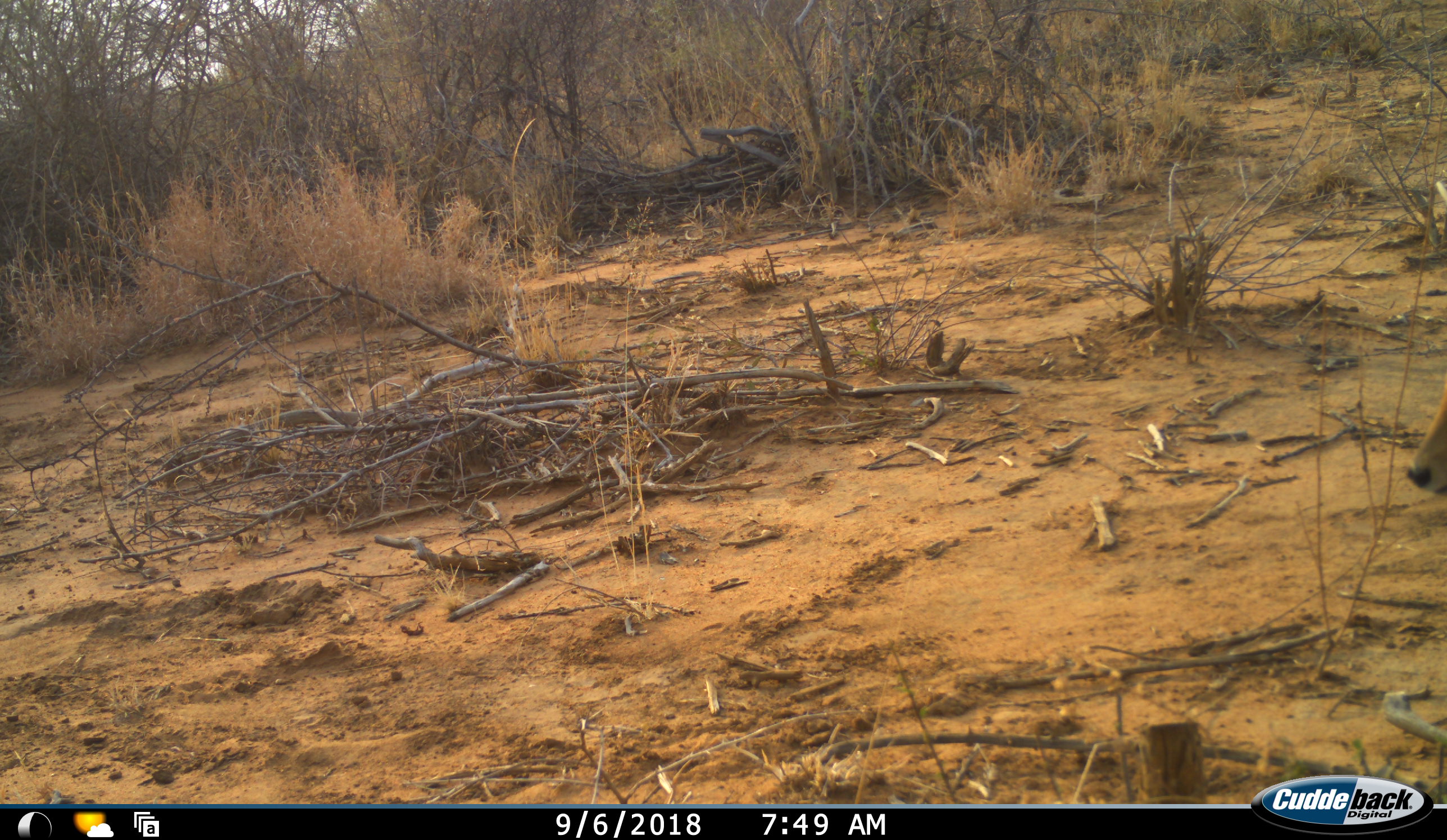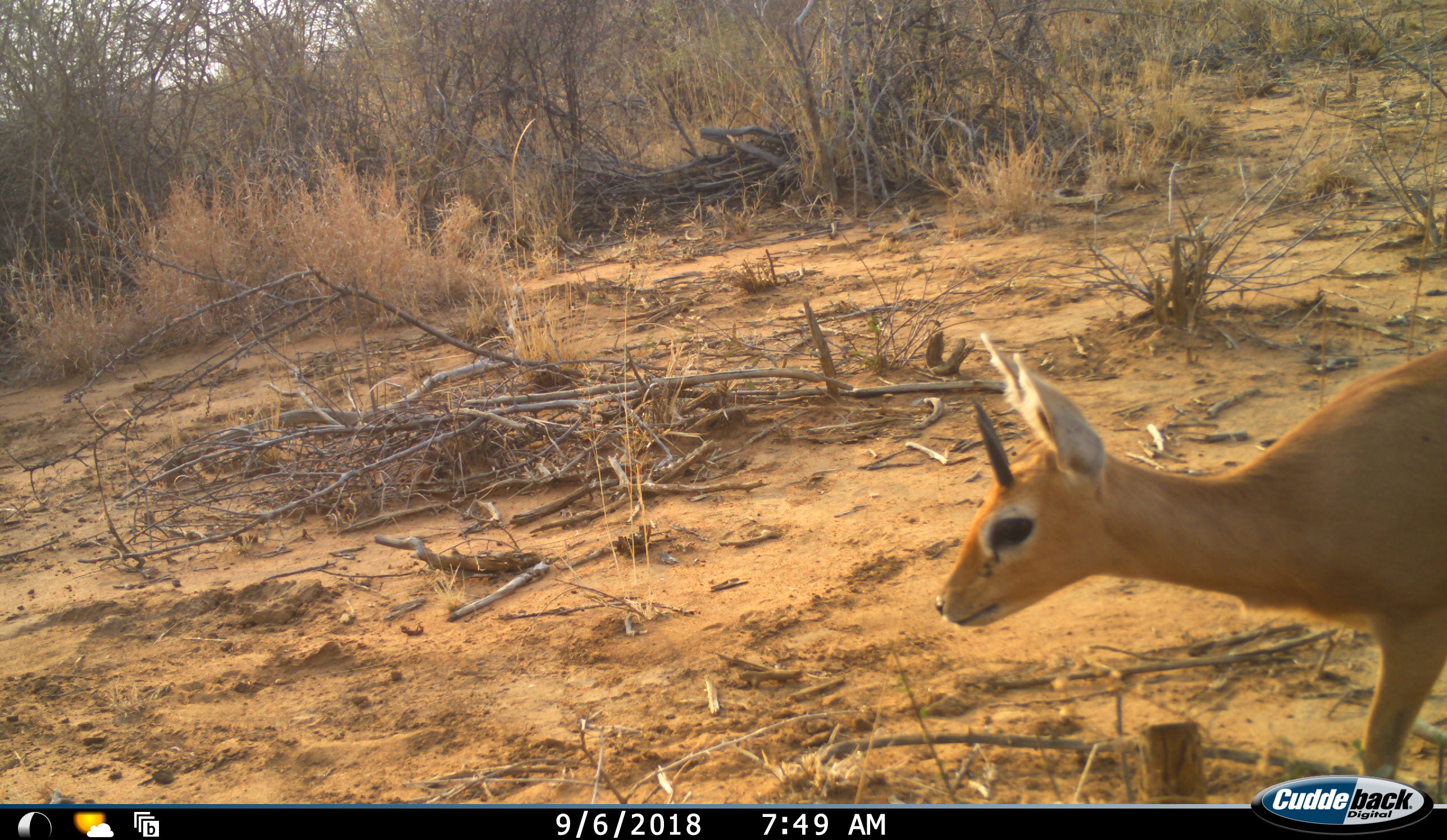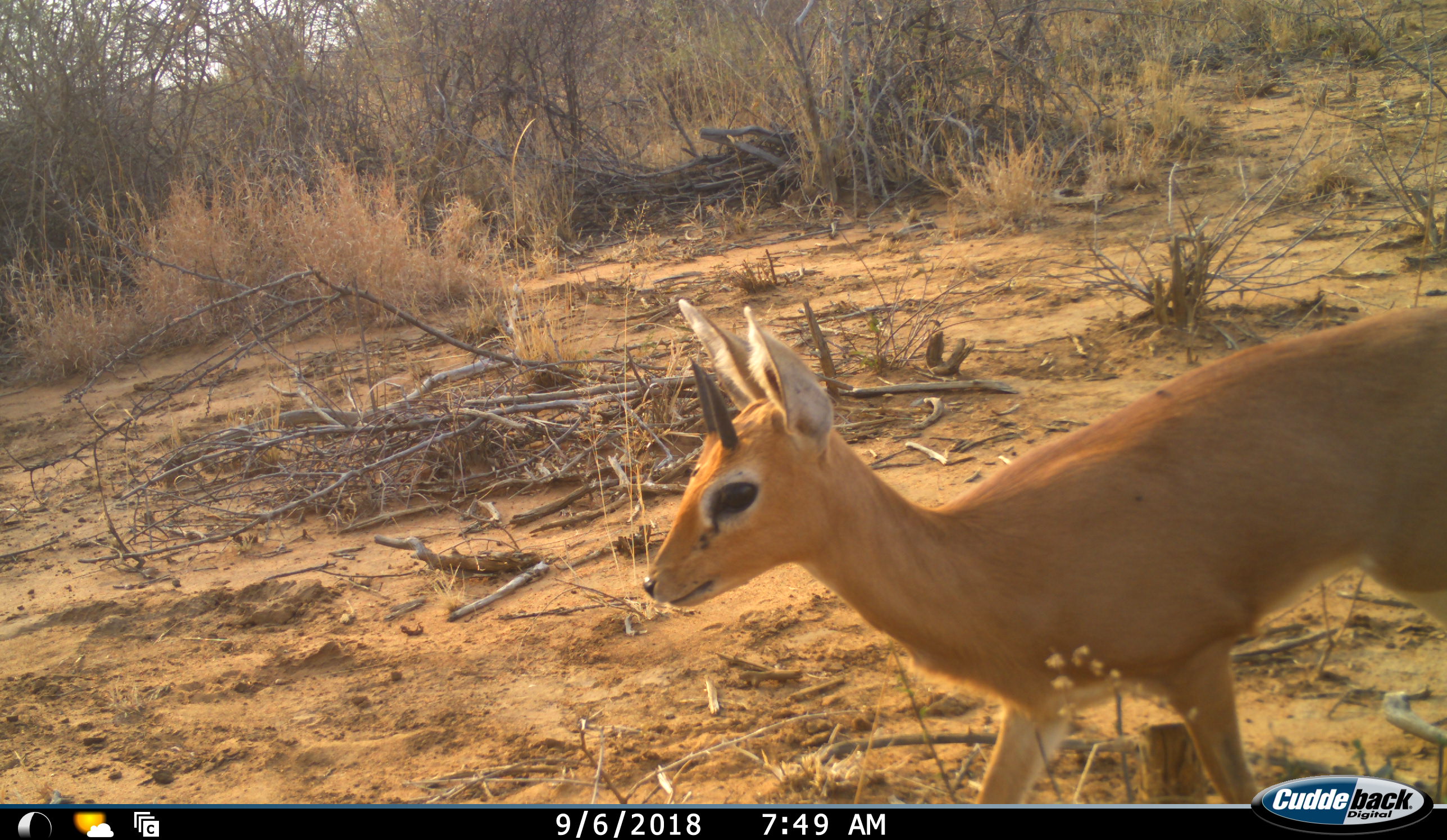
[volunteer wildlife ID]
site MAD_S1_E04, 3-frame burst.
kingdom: Animalia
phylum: Chordata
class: Mammalia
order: Artiodactyla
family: Bovidae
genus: Oreotragus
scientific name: Oreotragus oreotragus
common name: klipspringer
Klipspringer (Oreotragus oreotragus), count 1. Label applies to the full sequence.